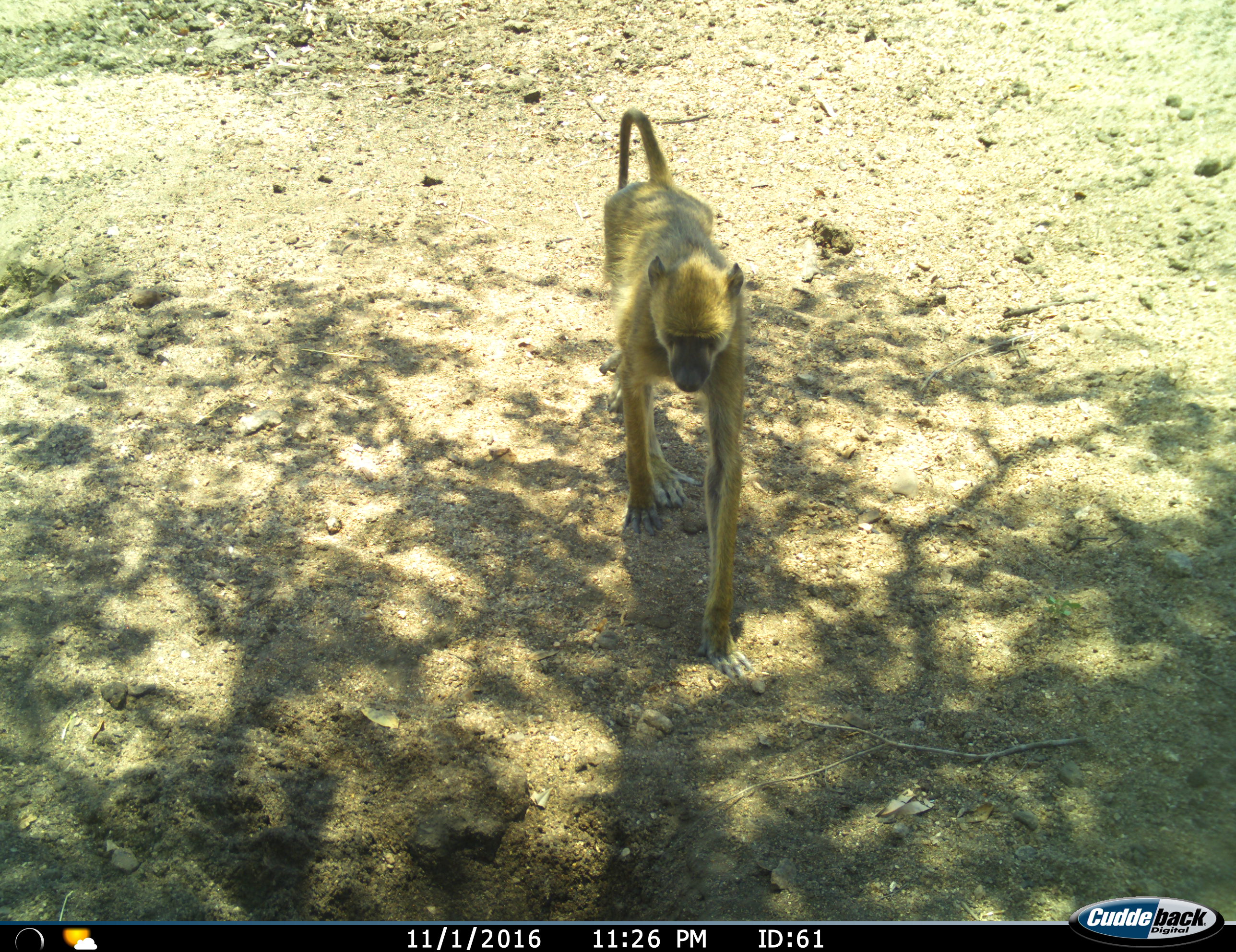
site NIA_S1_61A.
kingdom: Animalia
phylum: Chordata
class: Mammalia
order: Primates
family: Cercopithecidae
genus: Papio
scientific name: Papio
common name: baboon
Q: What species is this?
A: Baboon (Papio).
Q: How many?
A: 1.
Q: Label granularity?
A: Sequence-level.